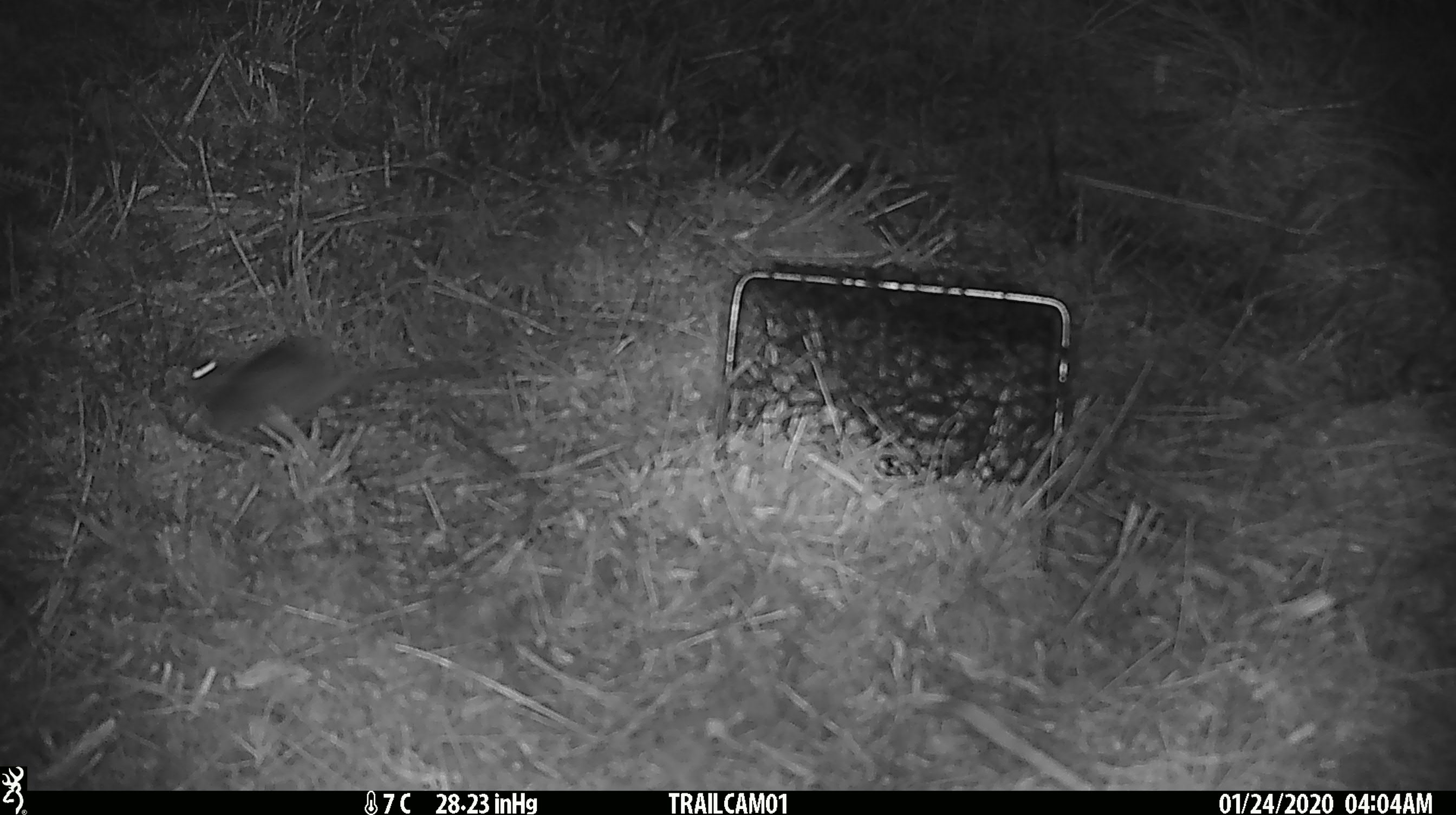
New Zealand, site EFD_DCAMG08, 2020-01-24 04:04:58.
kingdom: Animalia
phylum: Chordata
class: Mammalia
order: Rodentia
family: Muridae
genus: Mus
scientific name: Mus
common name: mouse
Mouse (Mus).